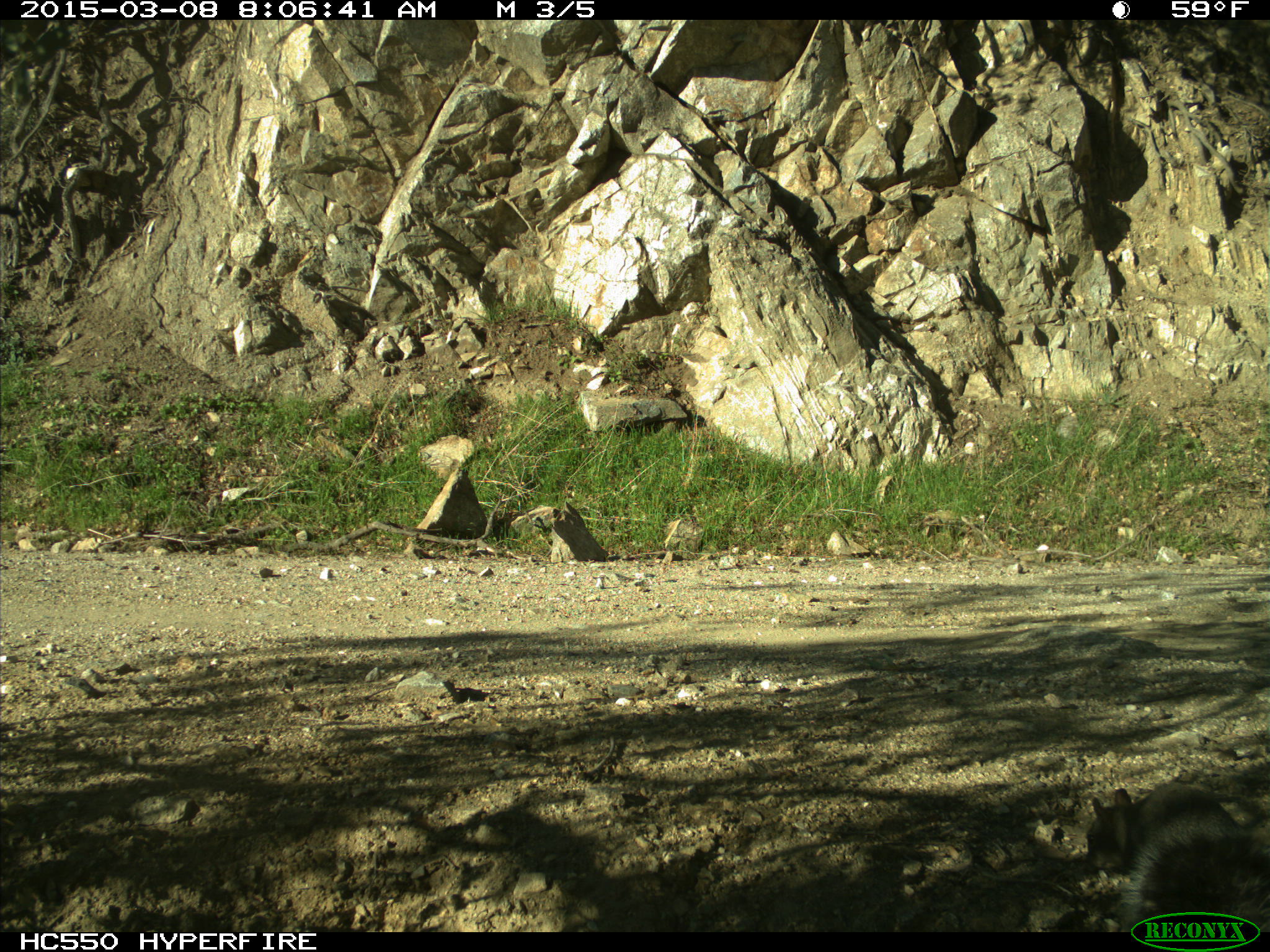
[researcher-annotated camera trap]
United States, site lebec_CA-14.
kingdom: Animalia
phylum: Chordata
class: Mammalia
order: Rodentia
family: Sciuridae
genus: Sciurus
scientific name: Sciurus carolinensis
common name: eastern gray squirrel